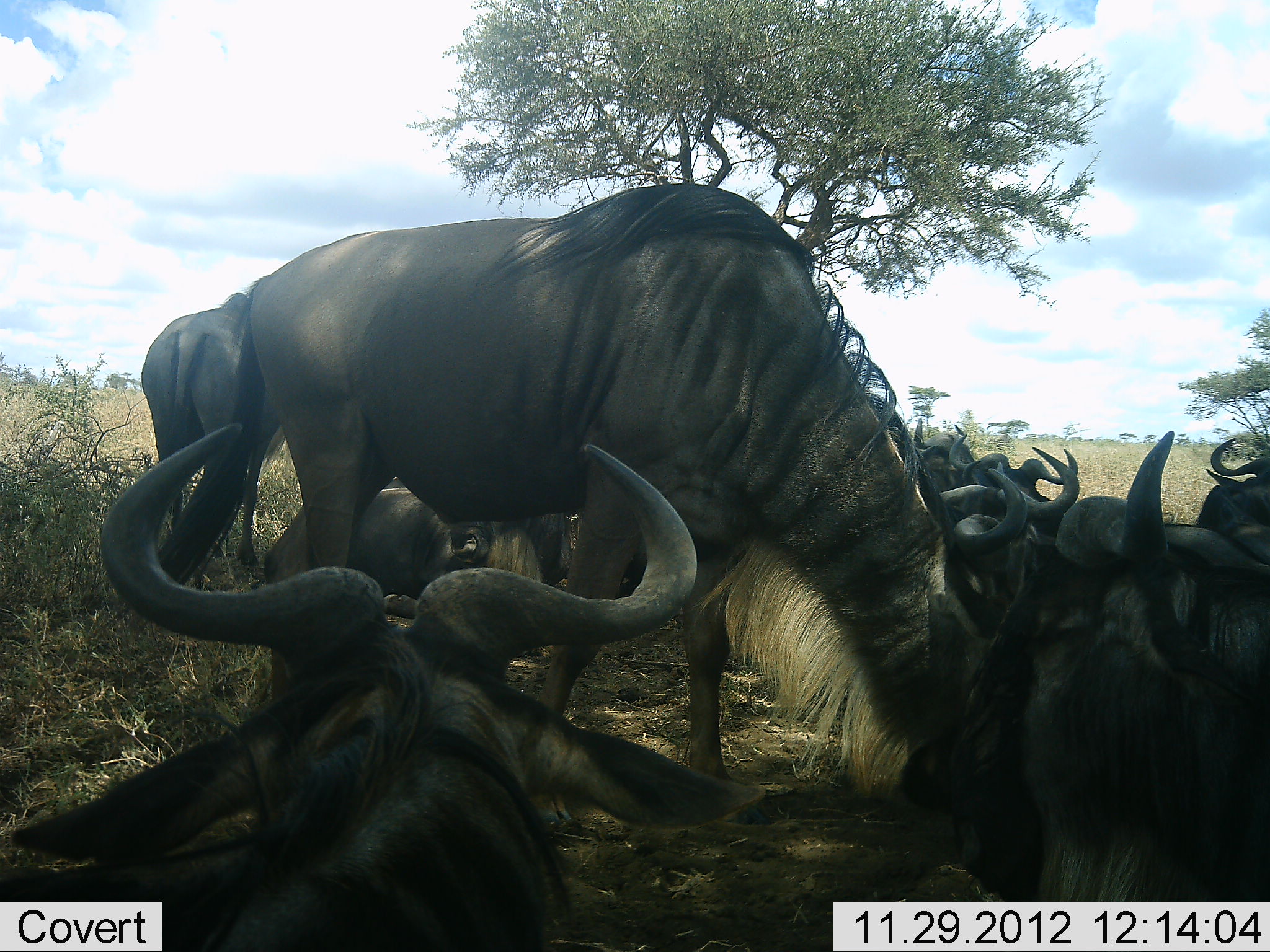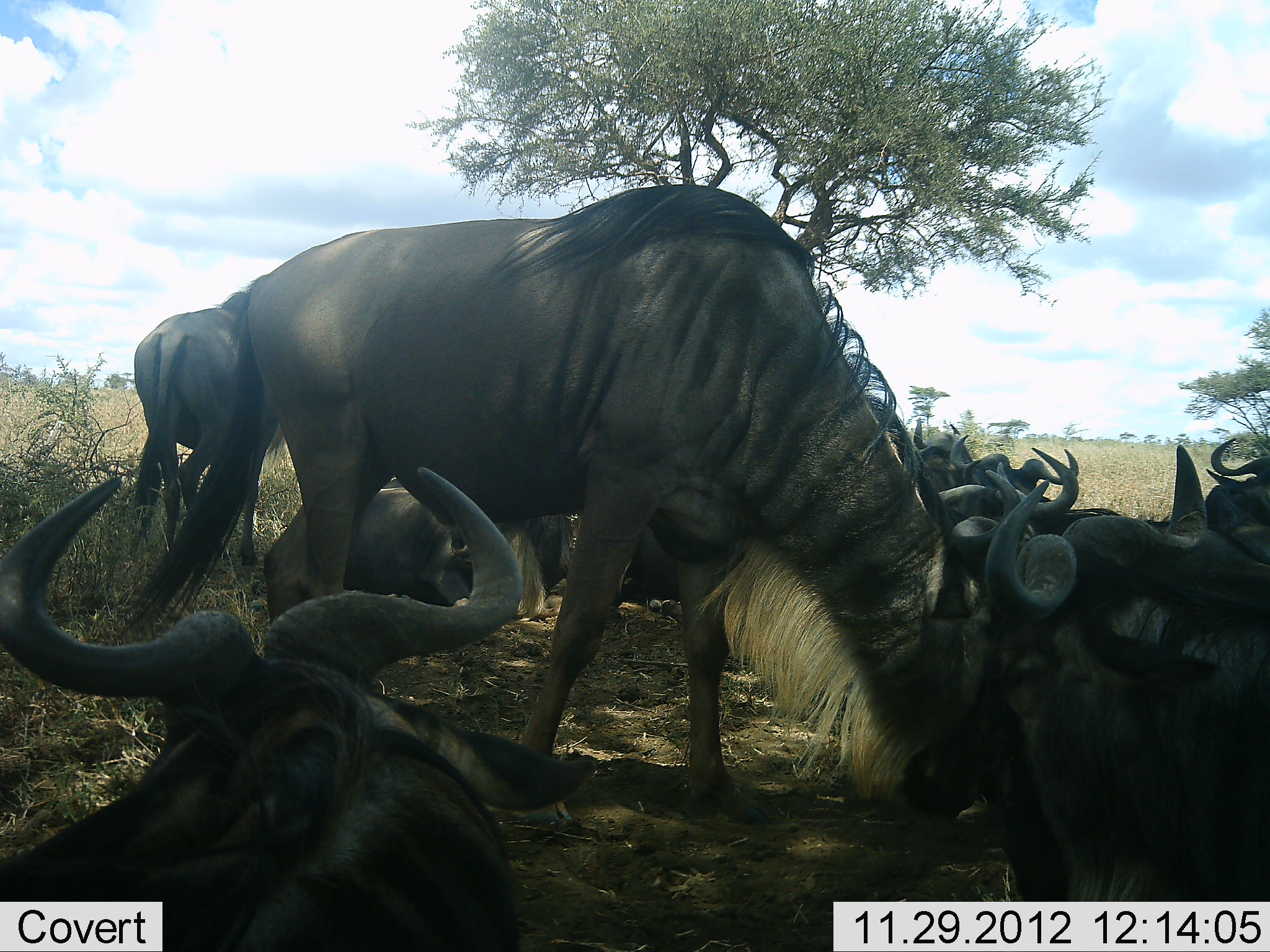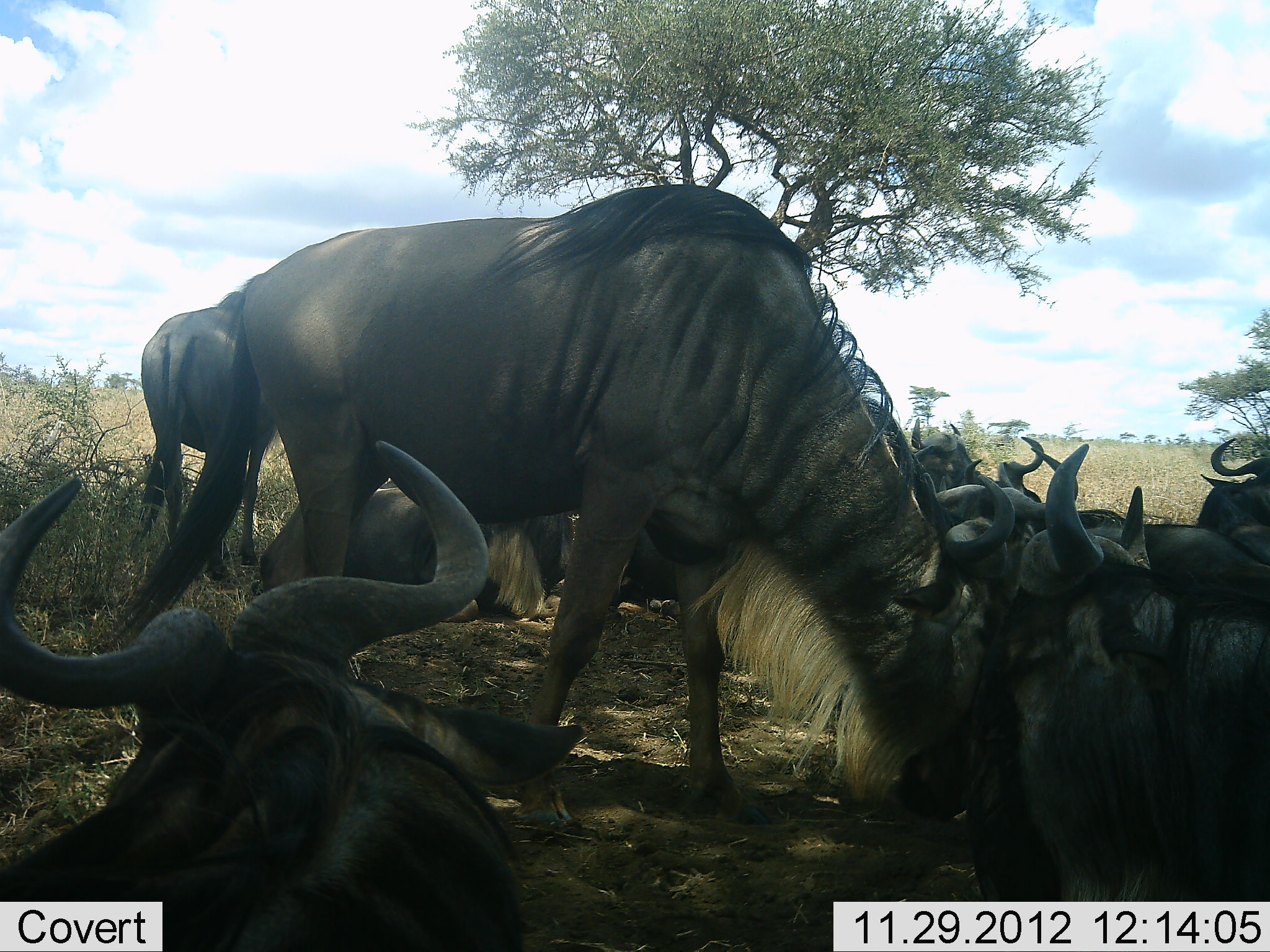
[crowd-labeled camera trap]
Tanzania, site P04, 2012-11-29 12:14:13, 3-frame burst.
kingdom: Animalia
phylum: Chordata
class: Mammalia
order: Artiodactyla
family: Bovidae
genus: Connochaetes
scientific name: Connochaetes taurinus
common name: blue wildebeest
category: wildebeest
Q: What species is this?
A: Wildebeest (blue wildebeest) (Connochaetes taurinus).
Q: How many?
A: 10.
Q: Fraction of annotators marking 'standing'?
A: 50%.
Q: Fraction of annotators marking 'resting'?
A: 100%.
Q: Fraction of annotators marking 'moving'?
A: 0%.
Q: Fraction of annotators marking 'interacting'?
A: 10%.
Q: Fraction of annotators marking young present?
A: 0%.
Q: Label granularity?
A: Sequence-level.